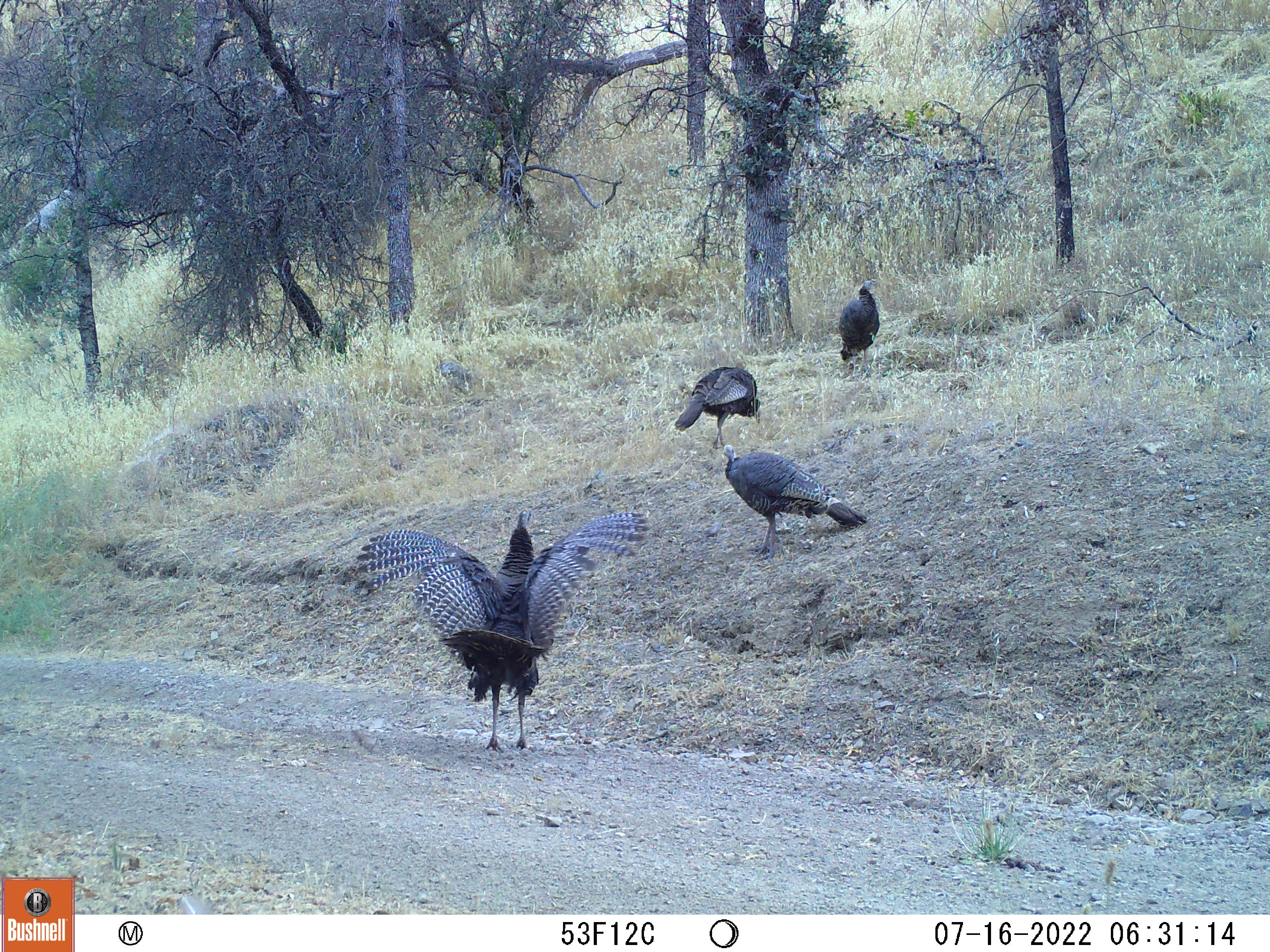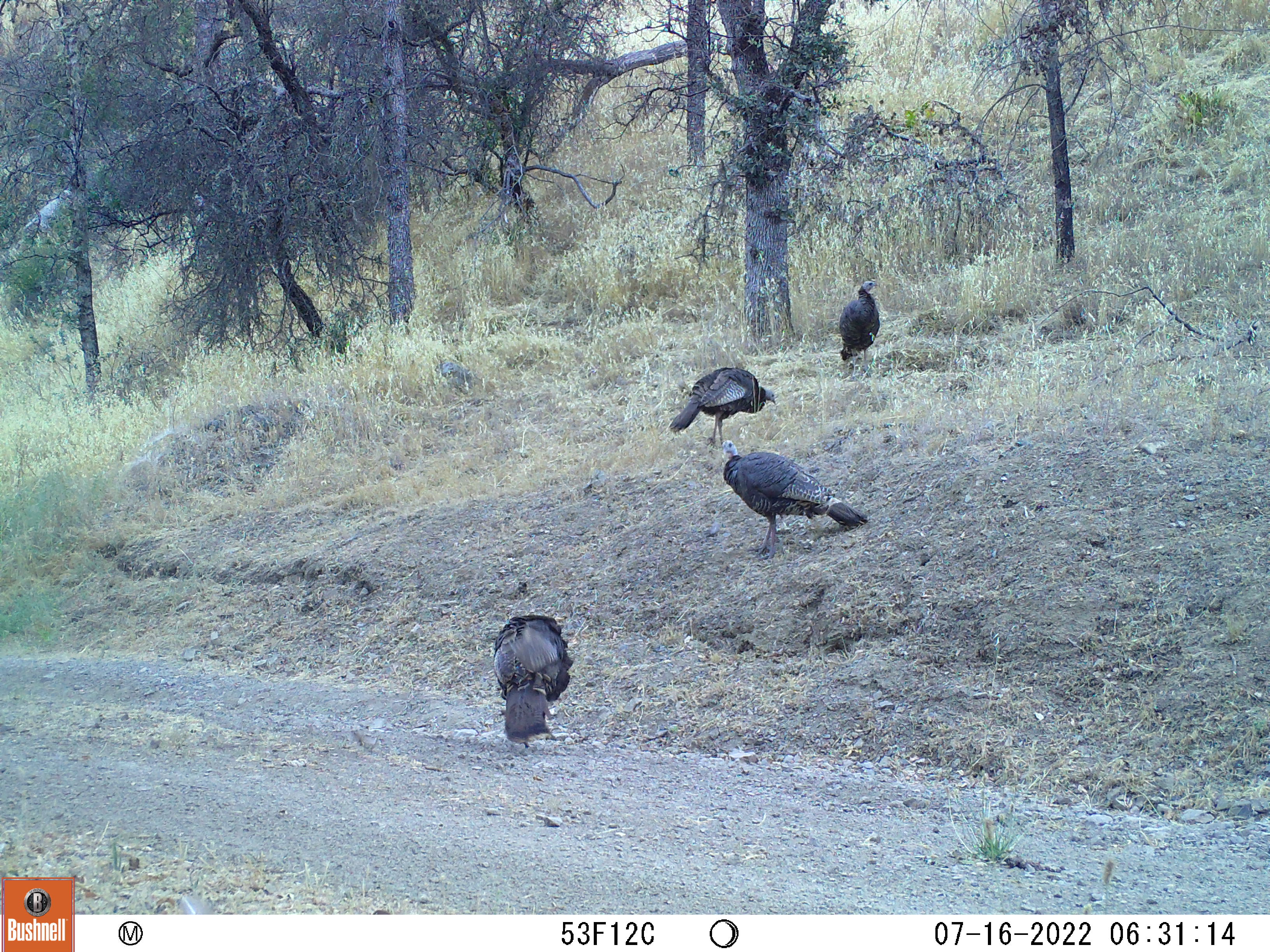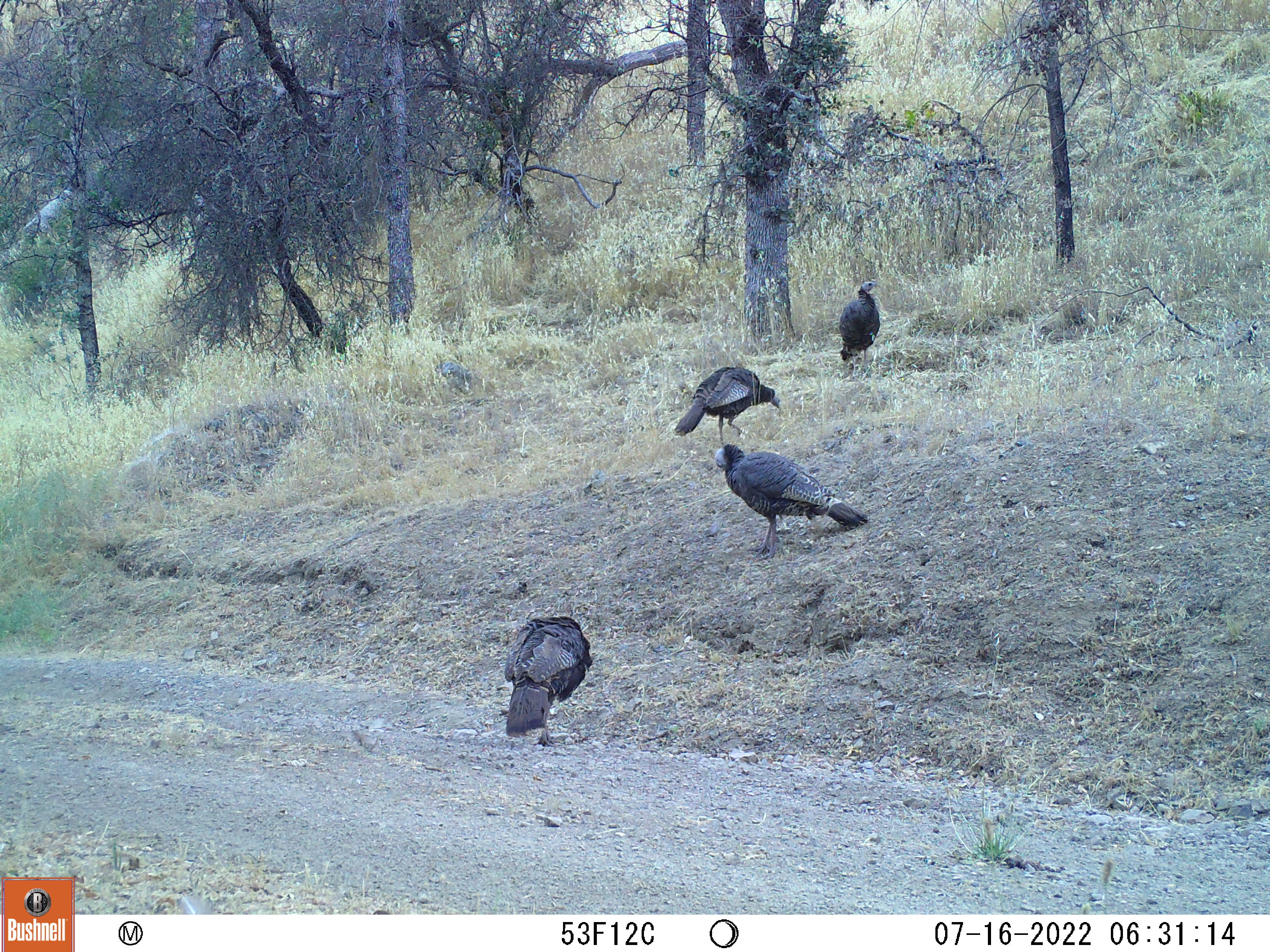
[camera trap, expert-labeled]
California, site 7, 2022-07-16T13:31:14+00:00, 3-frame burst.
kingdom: Animalia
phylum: Chordata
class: Aves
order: Galliformes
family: Phasianidae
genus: Meleagris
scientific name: Meleagris gallopavo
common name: turkey